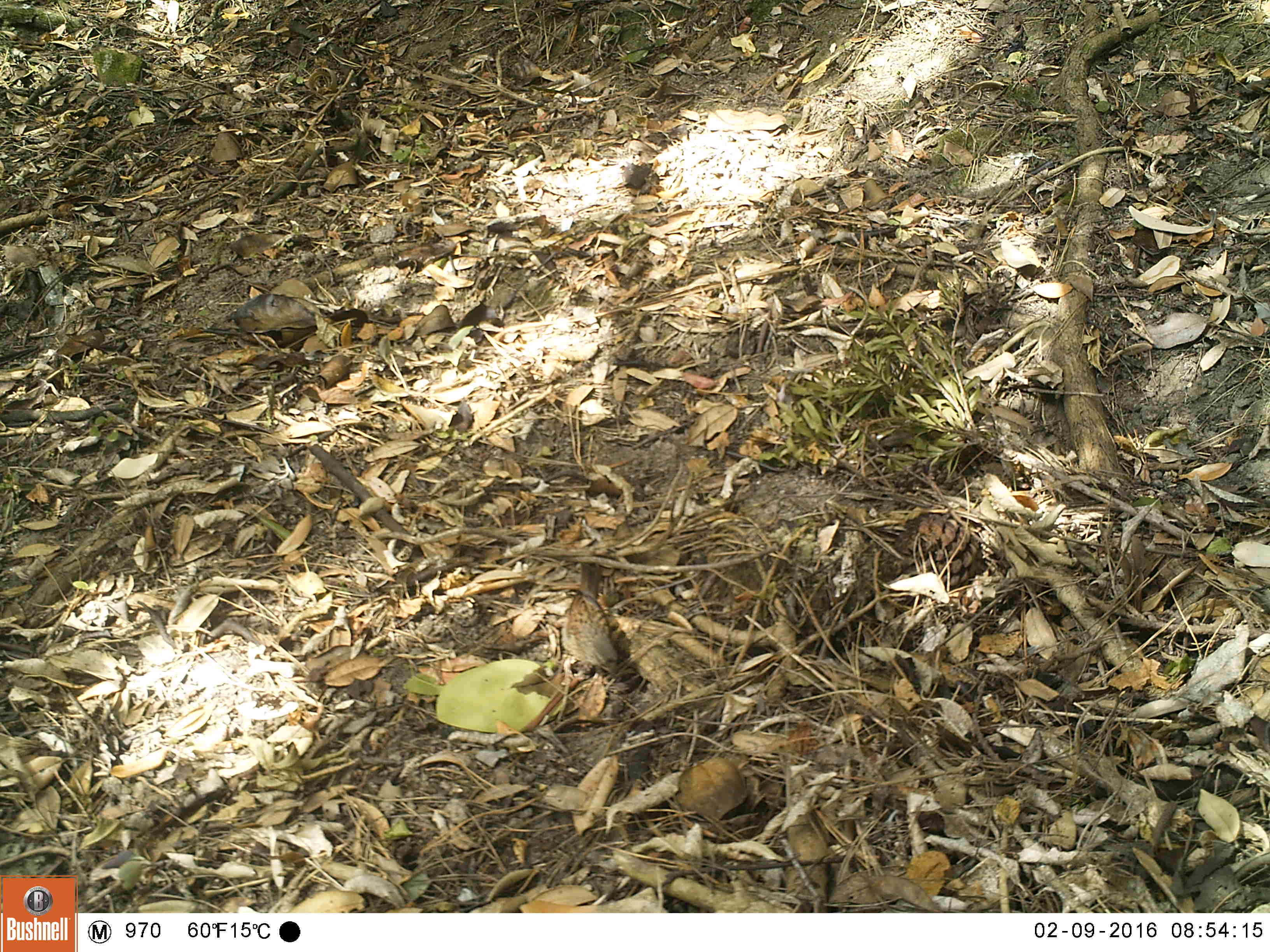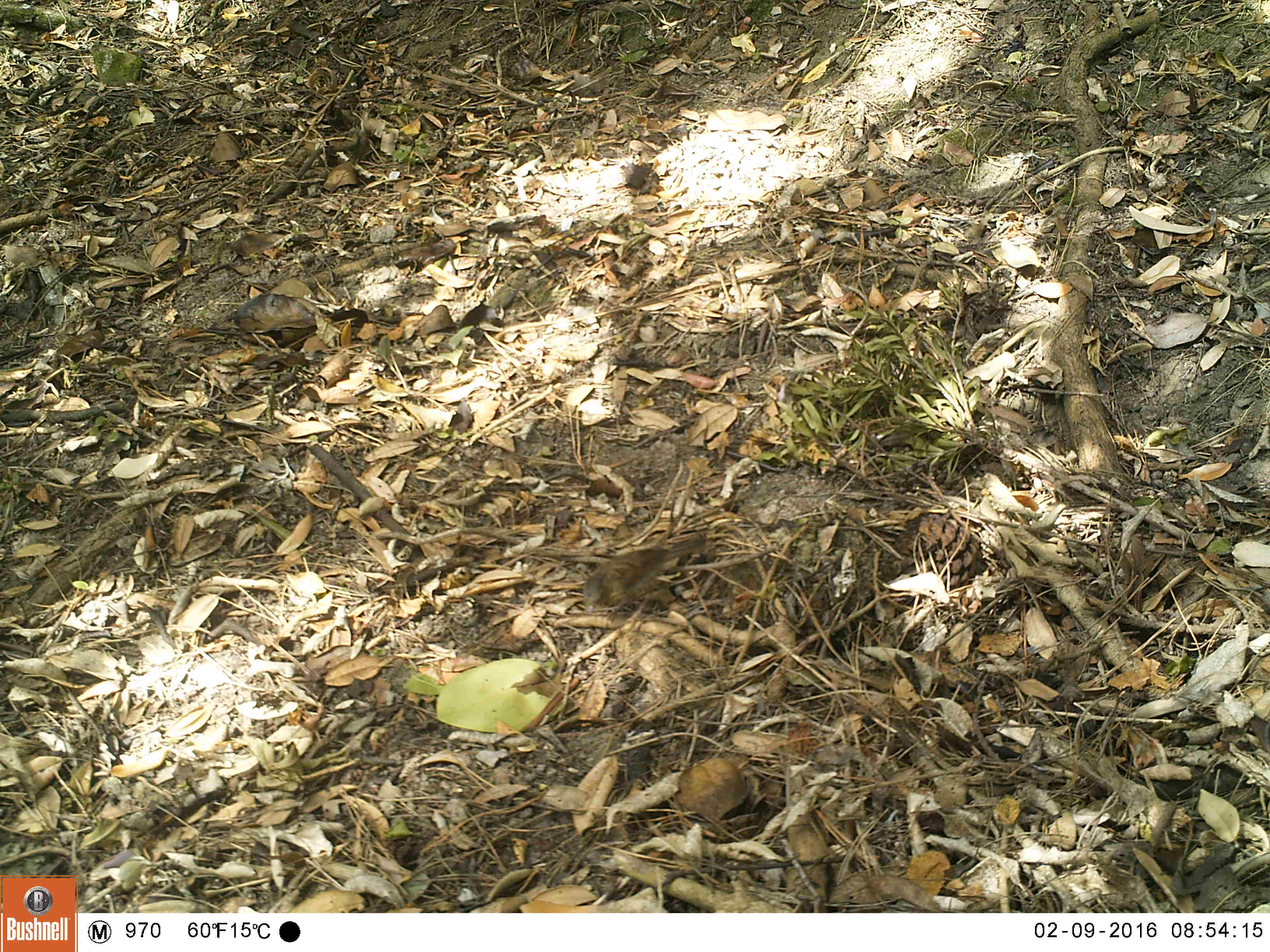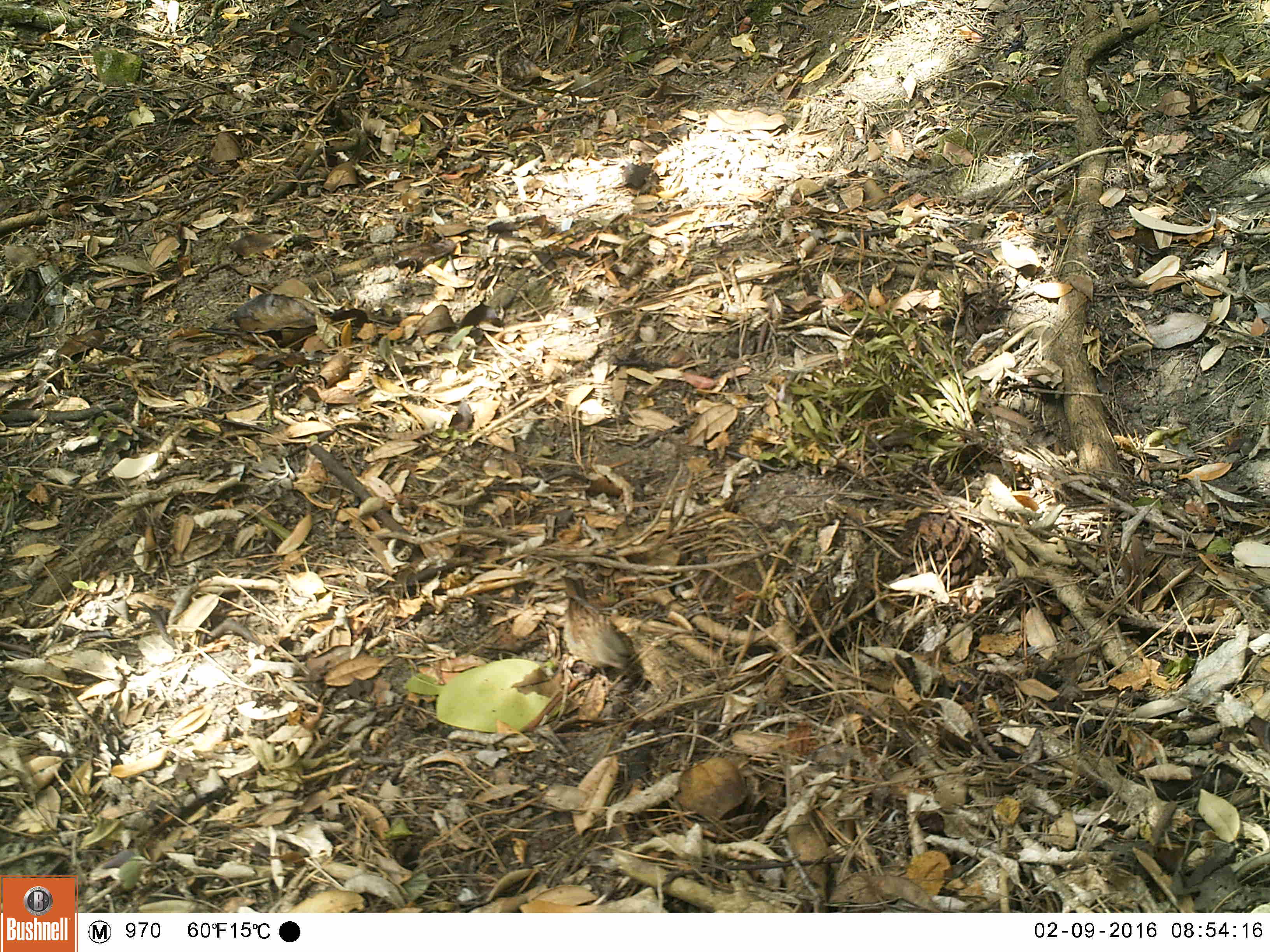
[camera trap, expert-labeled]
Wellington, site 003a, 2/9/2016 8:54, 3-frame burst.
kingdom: Animalia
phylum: Chordata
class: Aves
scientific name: Aves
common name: bird